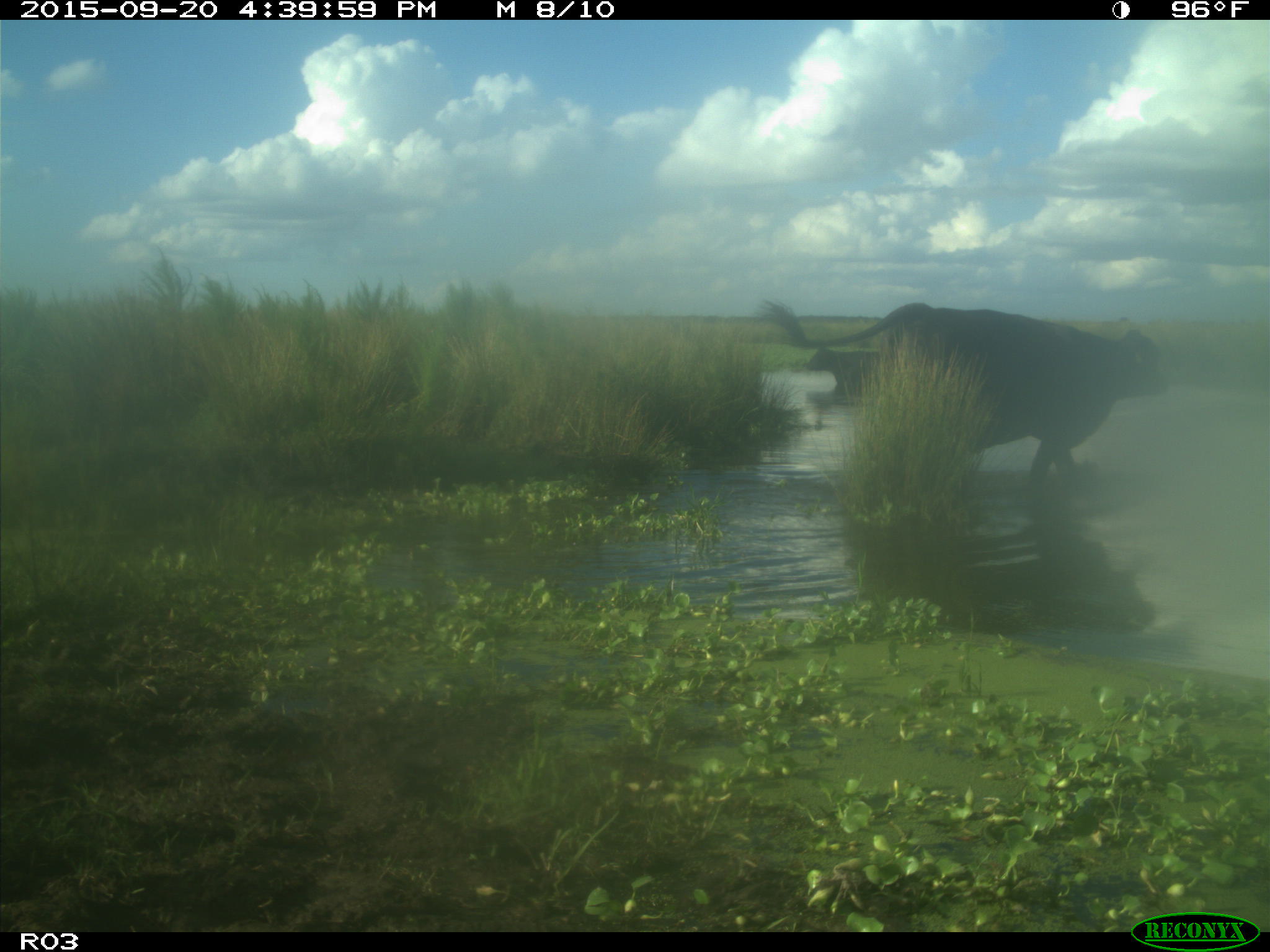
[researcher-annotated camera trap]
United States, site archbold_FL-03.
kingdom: Animalia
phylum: Chordata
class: Mammalia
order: Artiodactyla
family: Bovidae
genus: Bos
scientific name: Bos taurus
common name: domestic cow